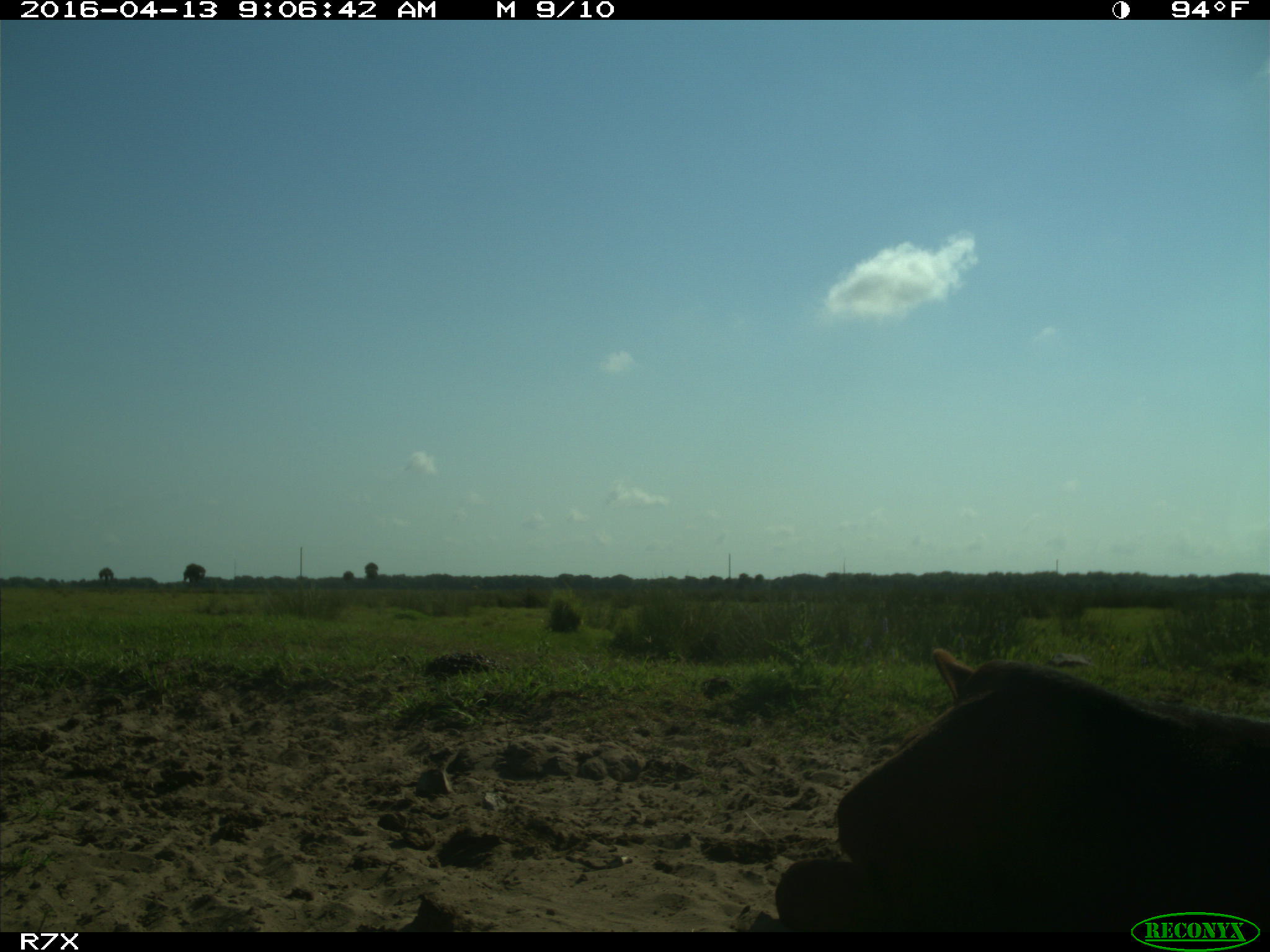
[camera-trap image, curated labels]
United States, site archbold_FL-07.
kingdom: Animalia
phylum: Chordata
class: Mammalia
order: Artiodactyla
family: Bovidae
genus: Bos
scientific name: Bos taurus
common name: domestic cow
Bos taurus (domestic cow).